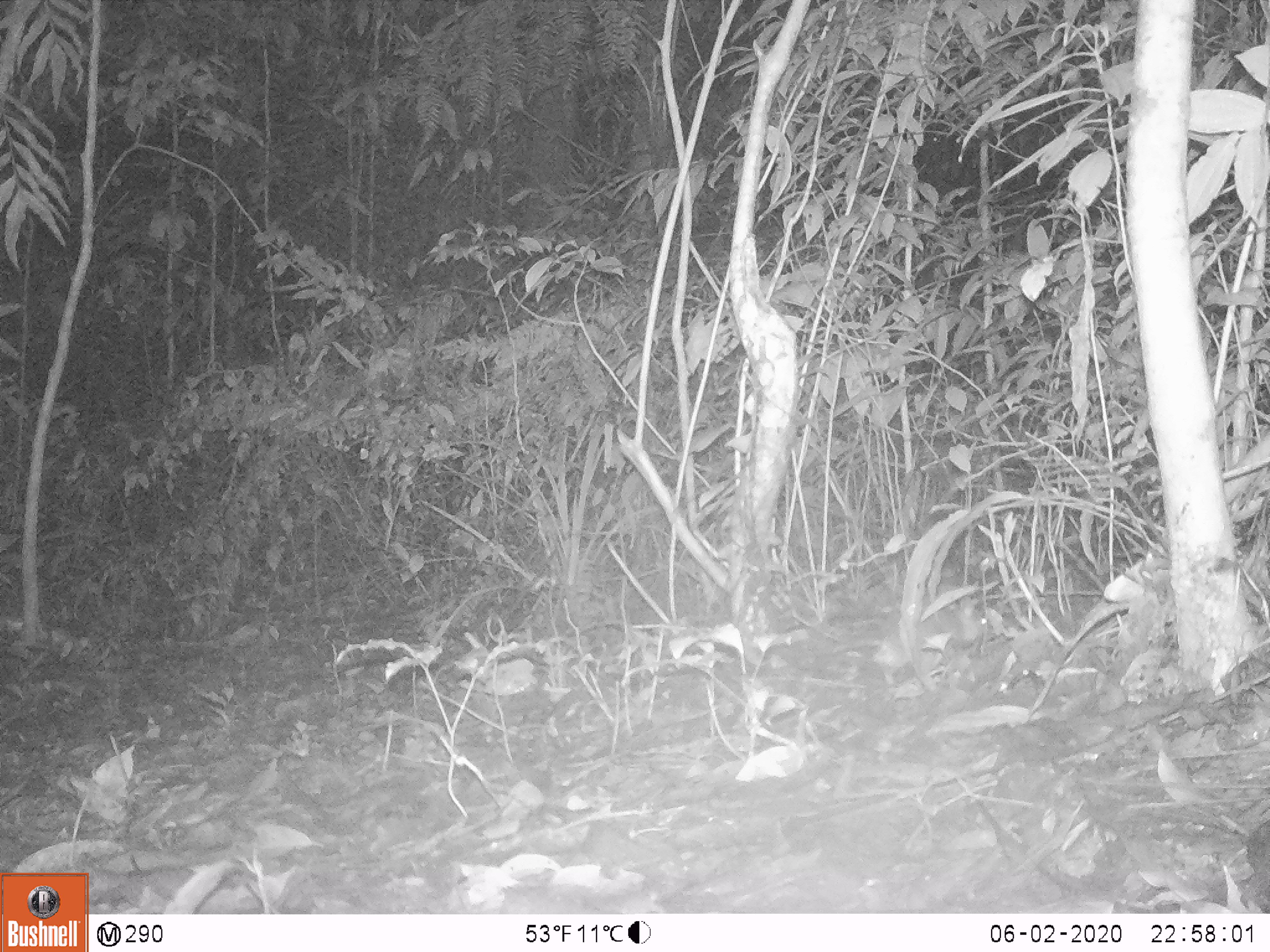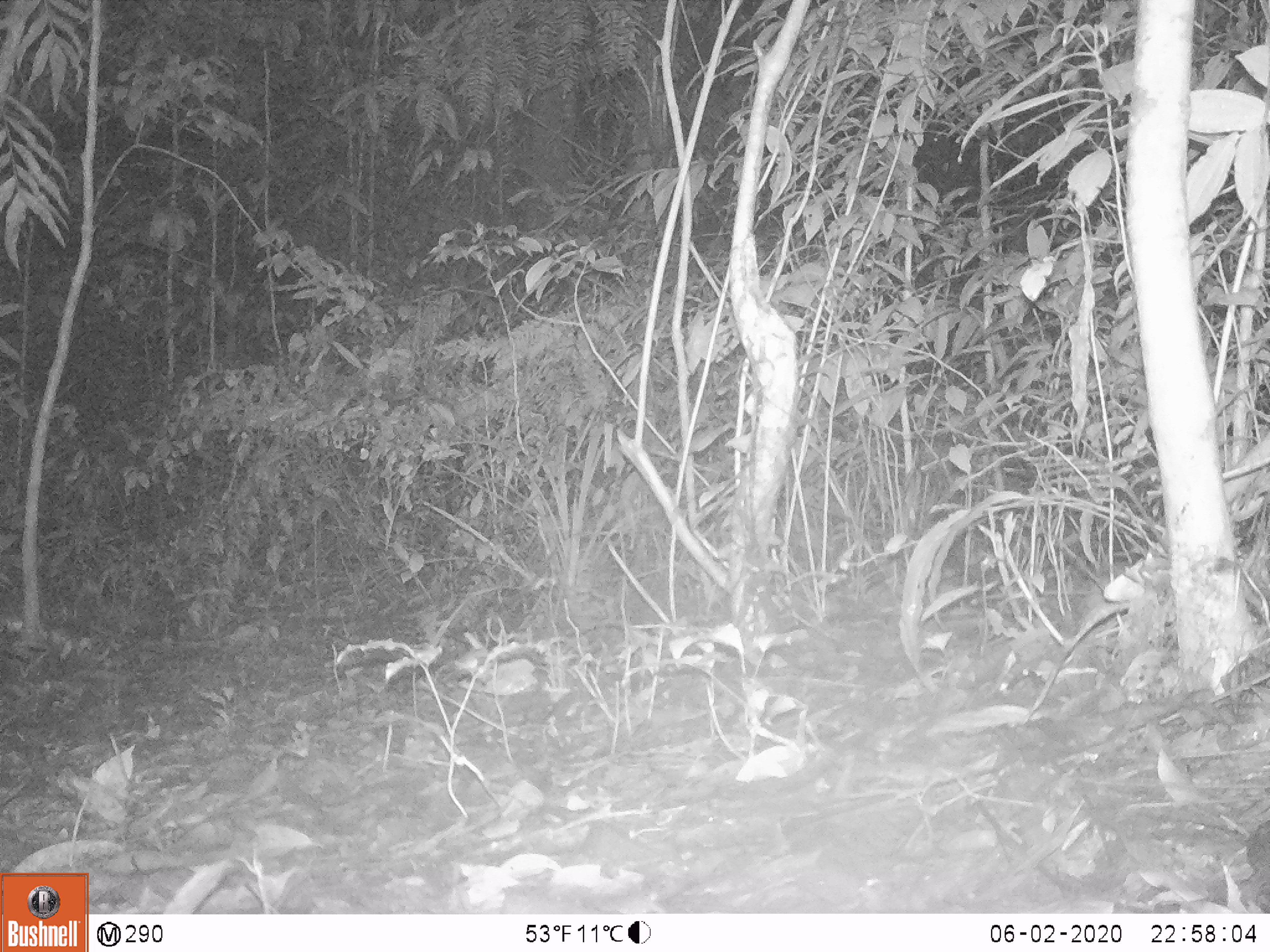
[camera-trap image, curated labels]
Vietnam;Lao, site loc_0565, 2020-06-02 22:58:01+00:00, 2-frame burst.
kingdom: Animalia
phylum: Chordata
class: Mammalia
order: Rodentia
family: Muridae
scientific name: Muridae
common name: old-world mice and rats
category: unidentified murid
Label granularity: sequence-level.